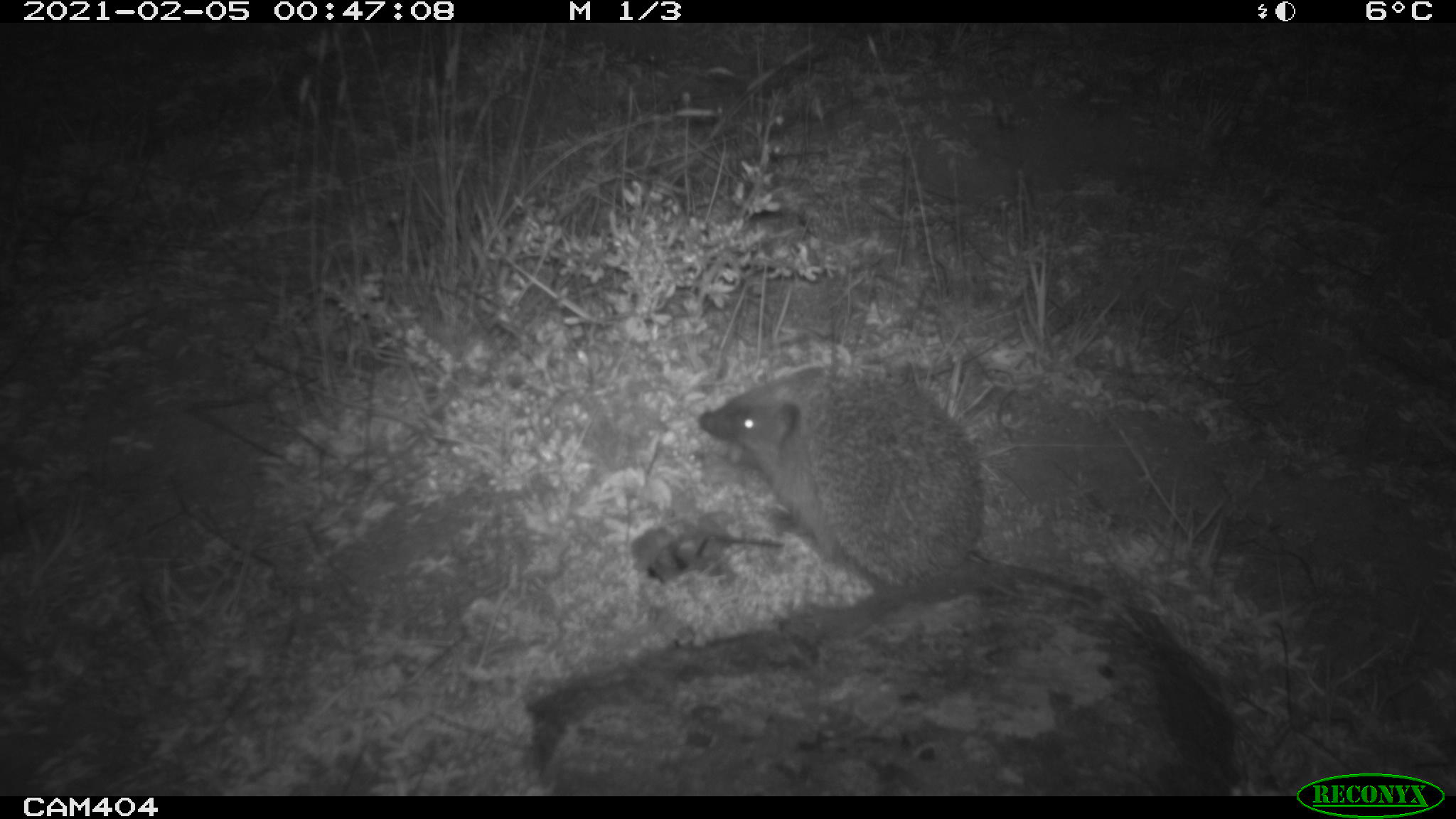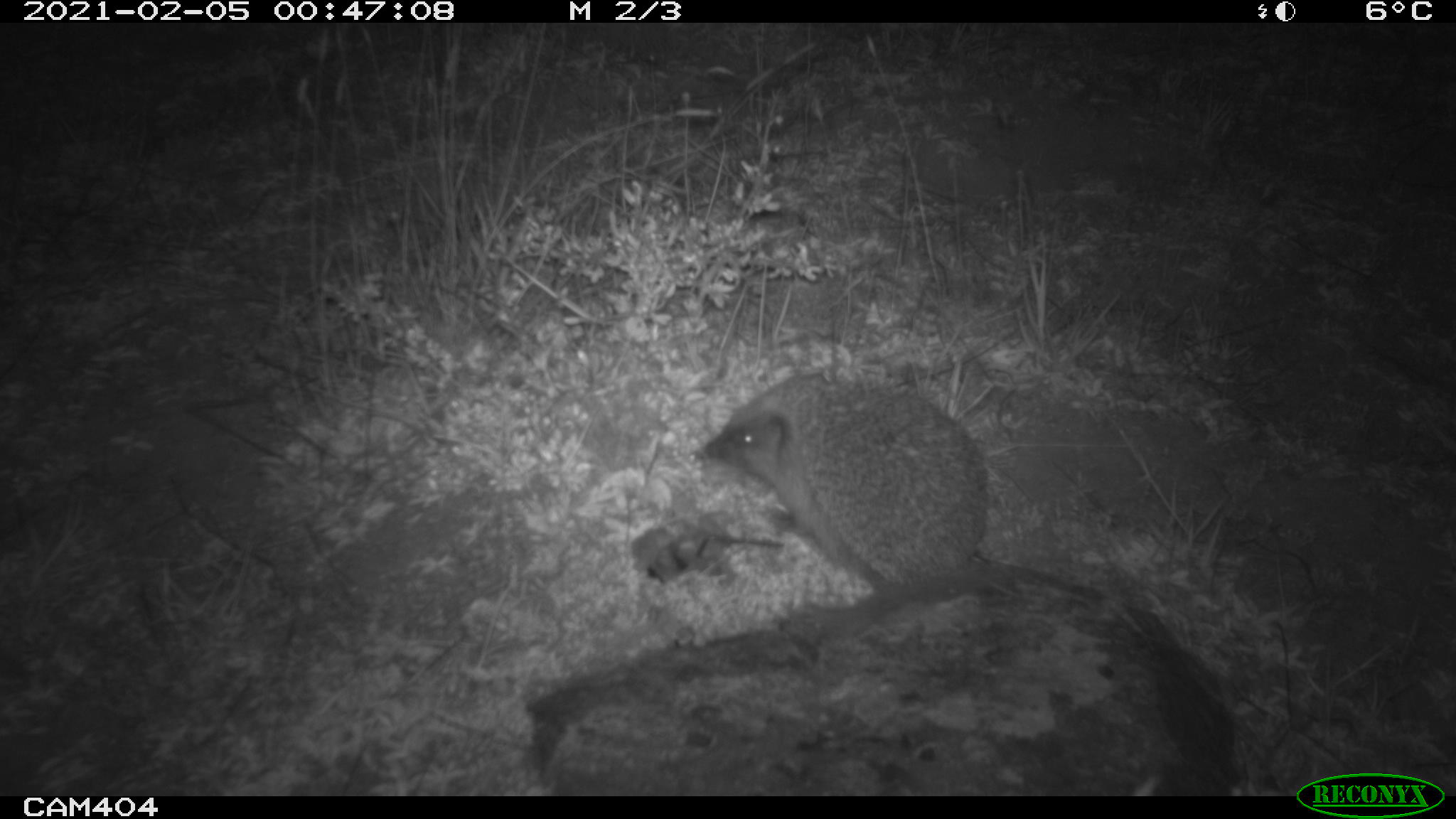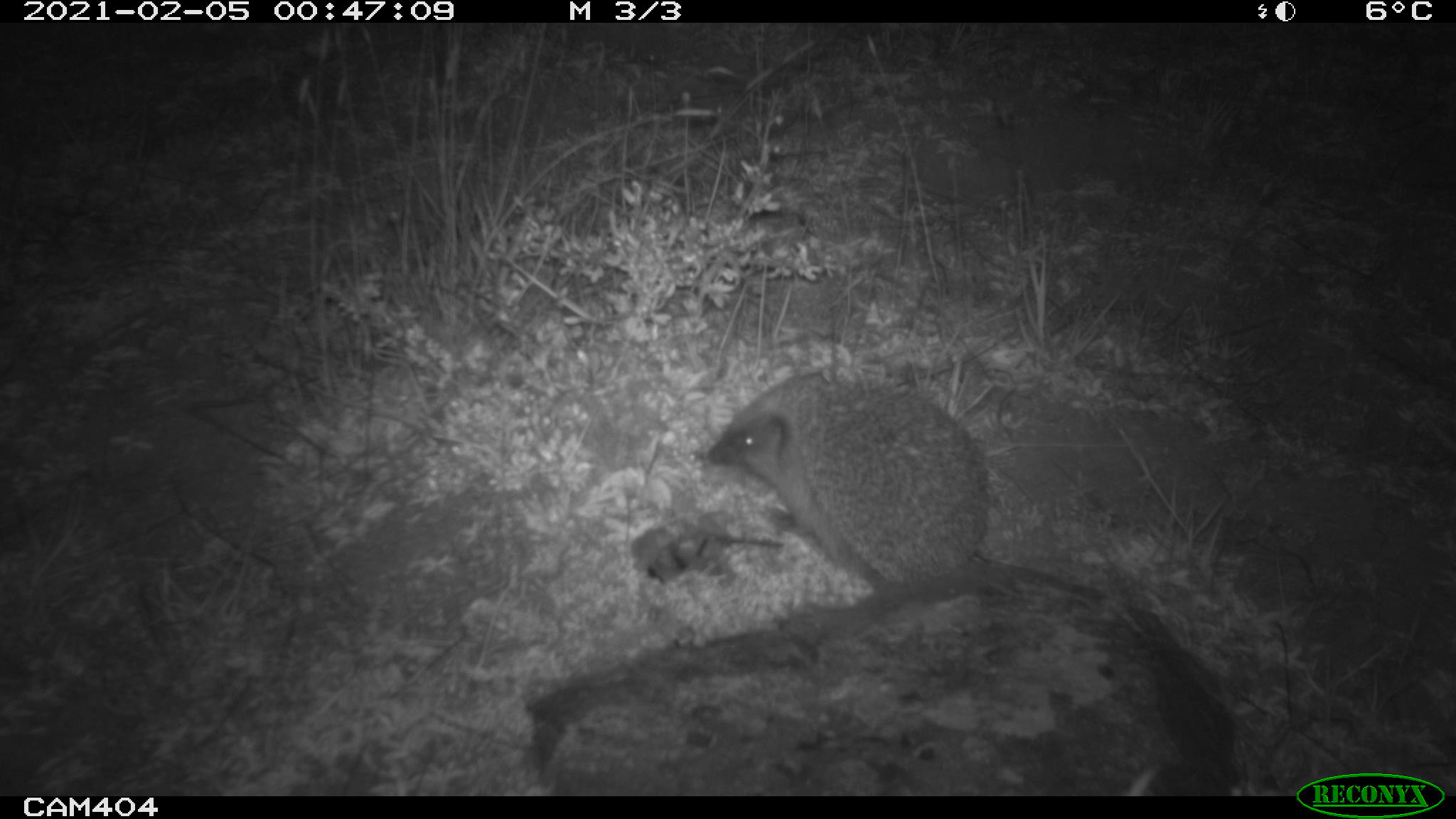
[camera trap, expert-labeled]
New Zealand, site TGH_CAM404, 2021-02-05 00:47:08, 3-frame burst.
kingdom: Animalia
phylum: Chordata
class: Mammalia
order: Eulipotyphla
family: Erinaceidae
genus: Erinaceus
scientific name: Erinaceus europaeus europaeus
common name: european hedgehog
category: hedgehog